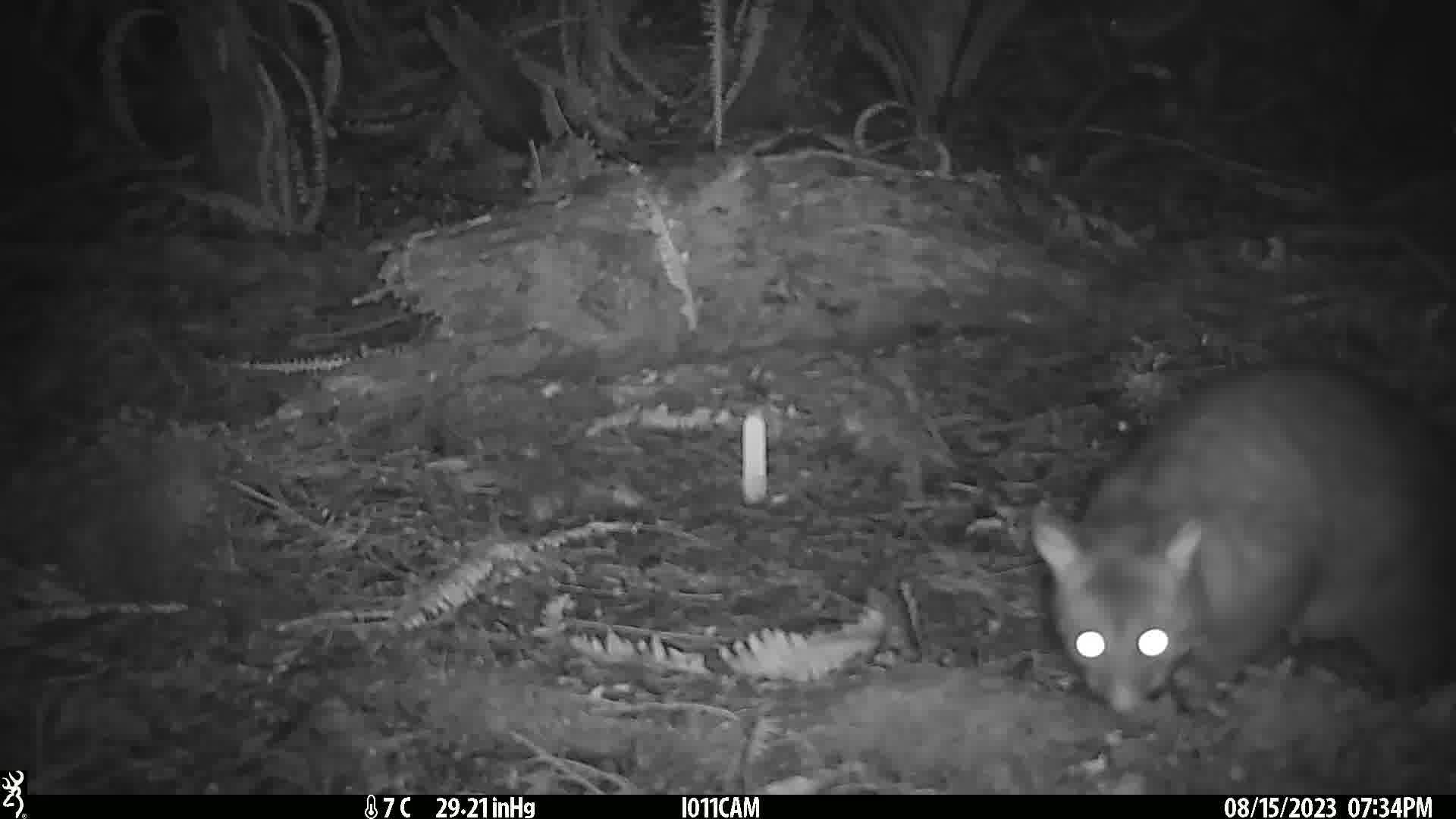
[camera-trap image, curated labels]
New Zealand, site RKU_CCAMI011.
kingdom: Animalia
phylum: Chordata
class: Mammalia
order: Diprotodontia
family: Phalangeridae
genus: Trichosurus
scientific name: Trichosurus vulpecula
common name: common brushtail possum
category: possum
Possum (common brushtail possum) (Trichosurus vulpecula).